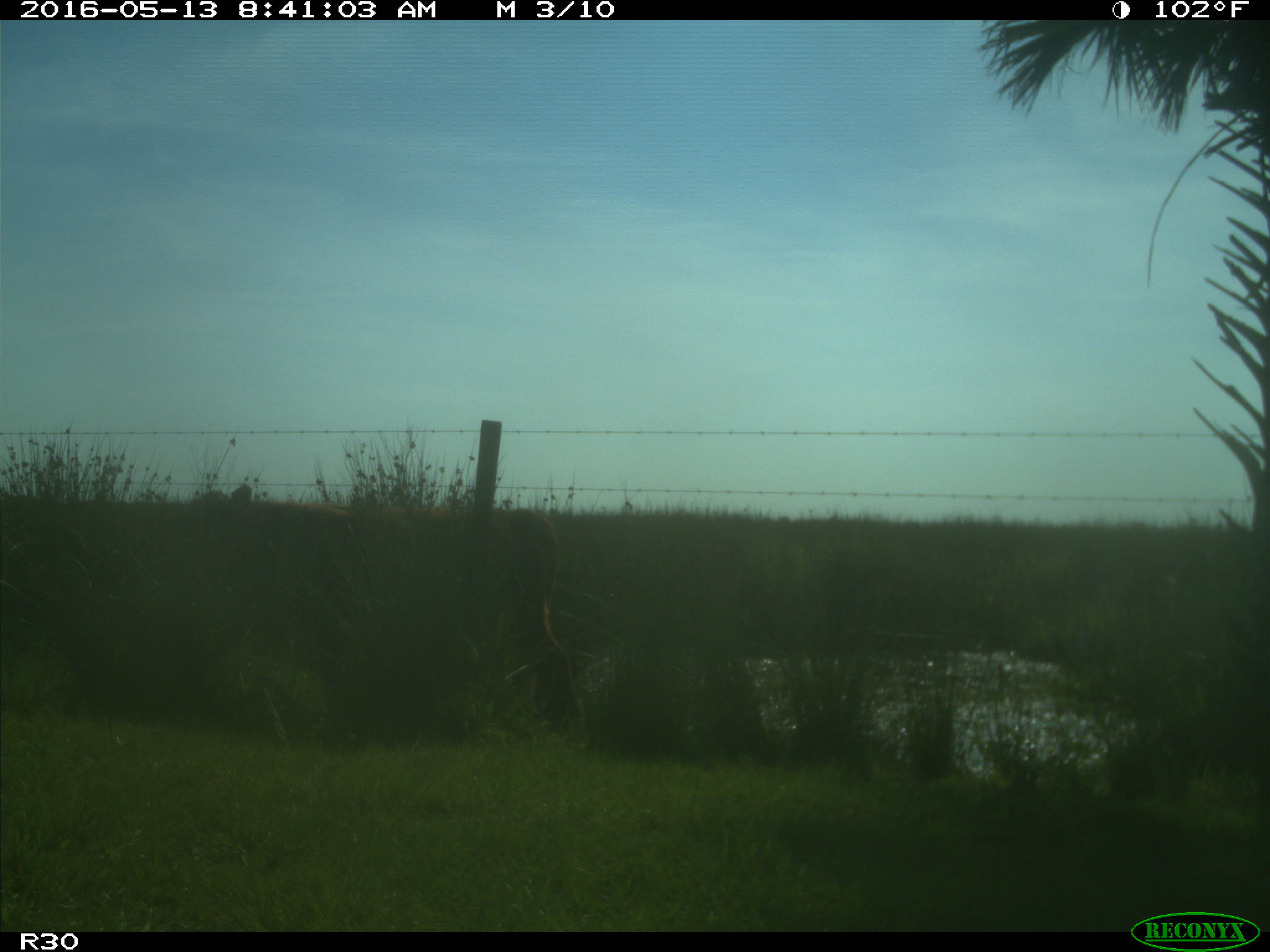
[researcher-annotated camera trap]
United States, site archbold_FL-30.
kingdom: Animalia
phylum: Chordata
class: Mammalia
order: Artiodactyla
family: Bovidae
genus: Bos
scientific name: Bos taurus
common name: domestic cow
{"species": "Bos taurus (domestic cow)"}